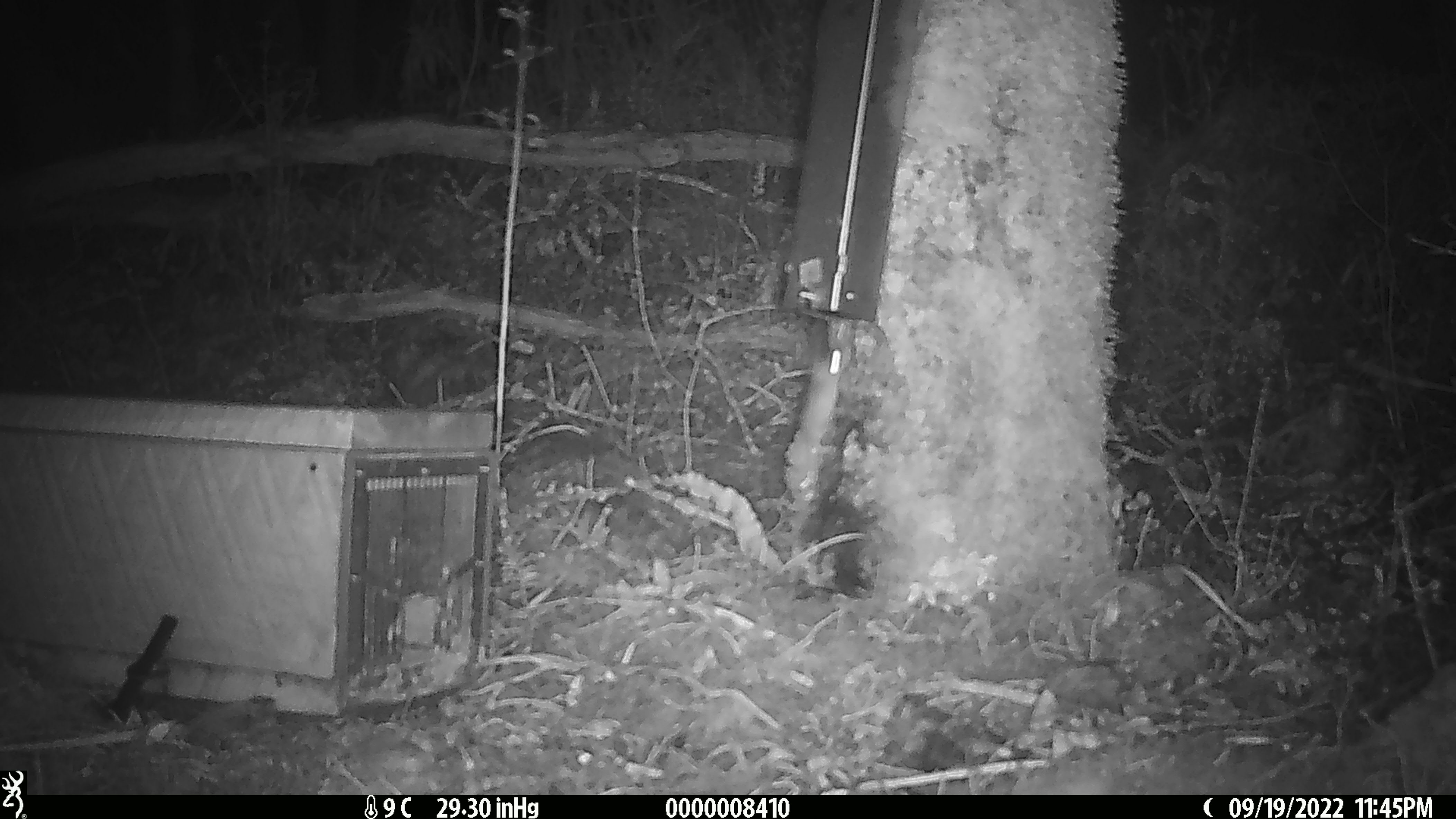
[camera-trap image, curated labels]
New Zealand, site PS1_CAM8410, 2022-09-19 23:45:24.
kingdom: Animalia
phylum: Chordata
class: Mammalia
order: Rodentia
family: Muridae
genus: Mus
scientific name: Mus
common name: mouse